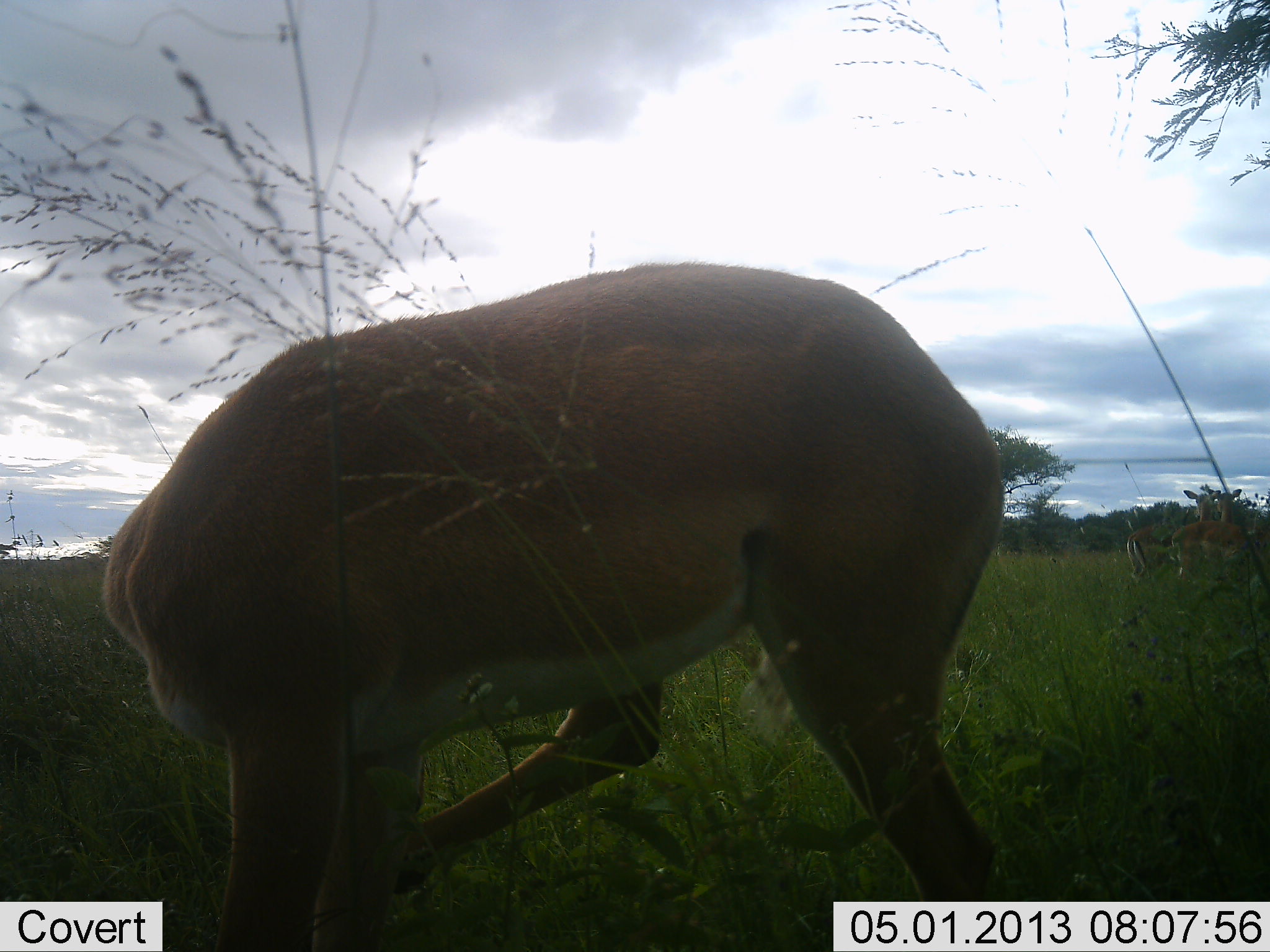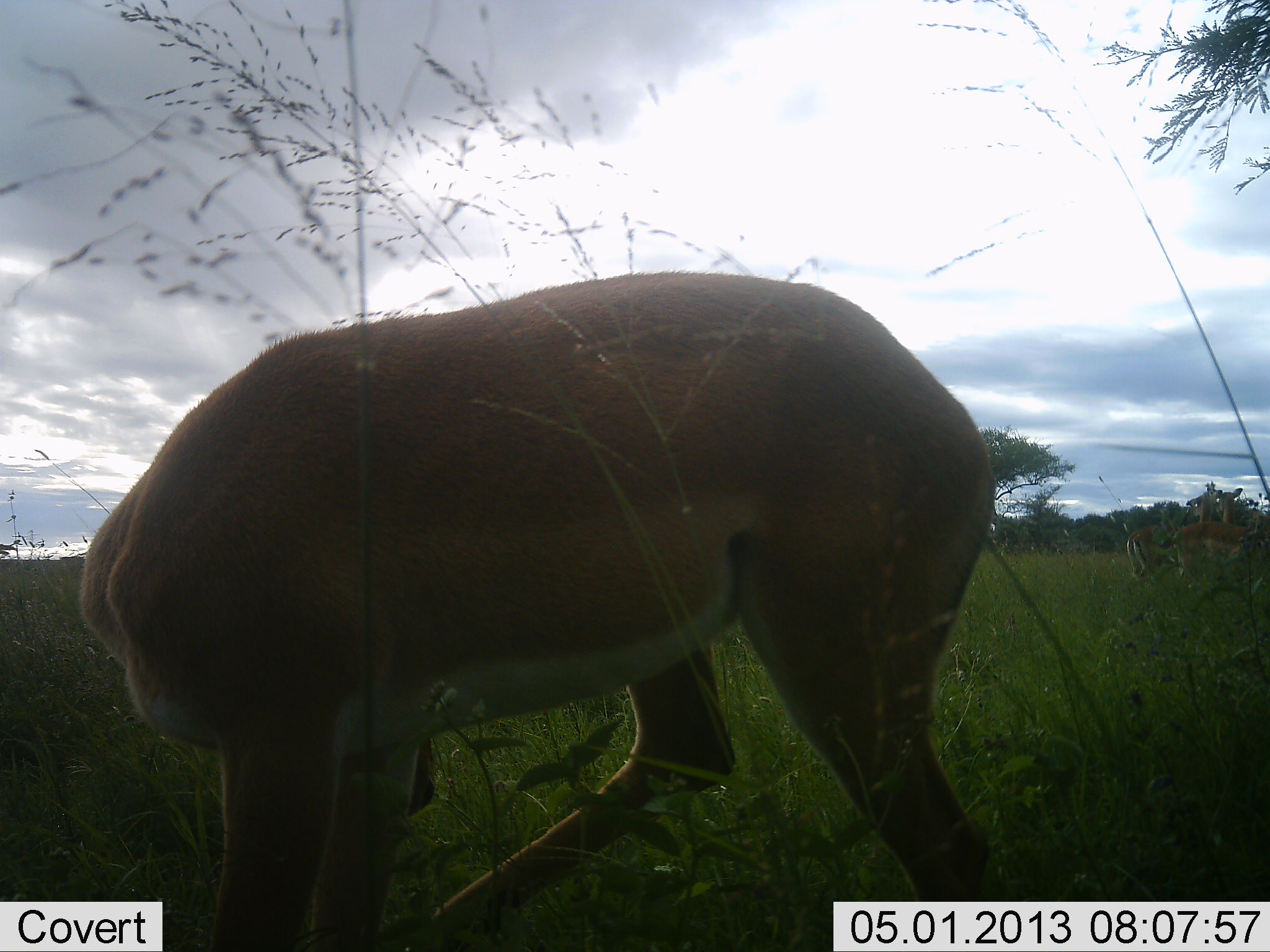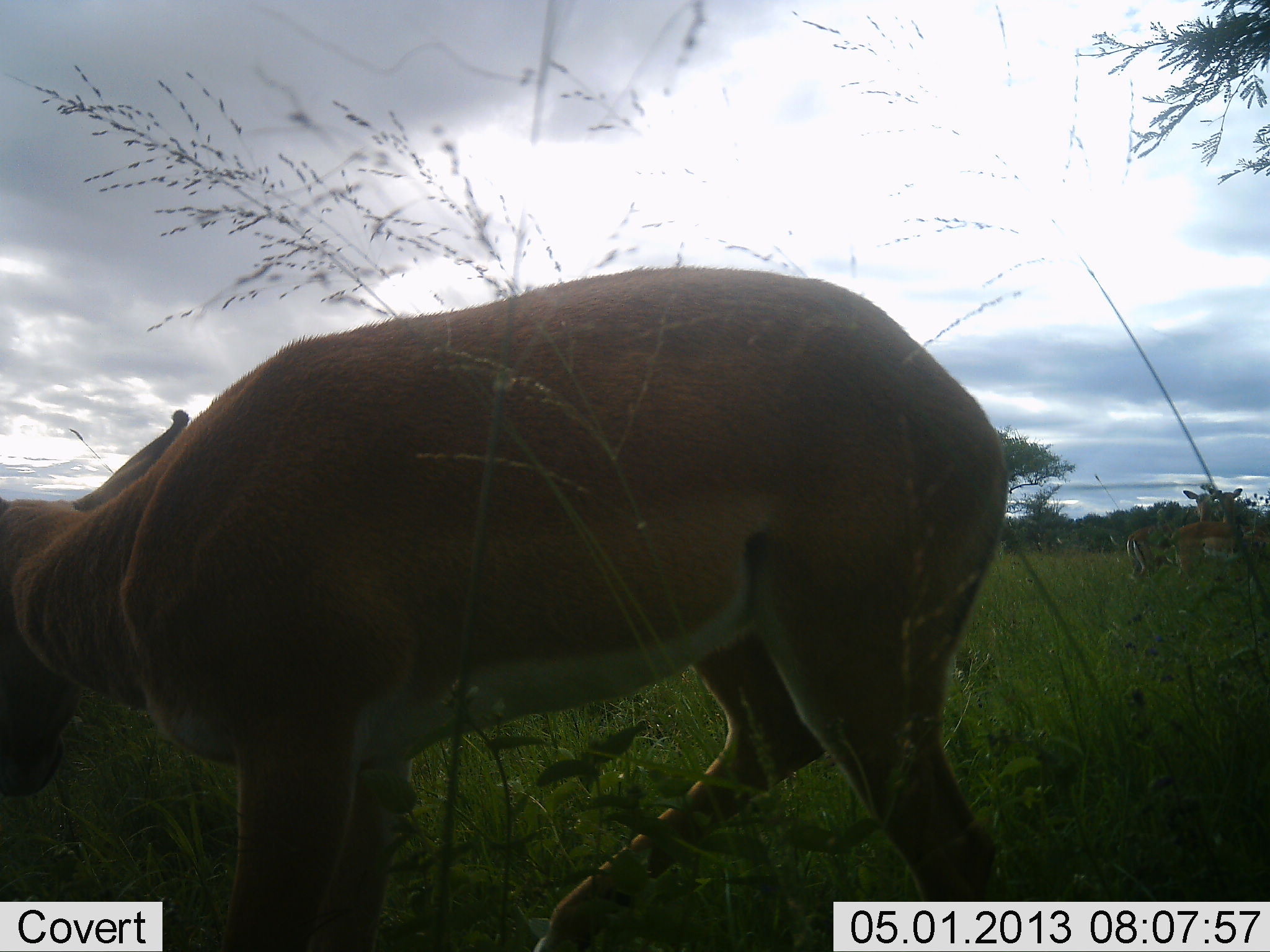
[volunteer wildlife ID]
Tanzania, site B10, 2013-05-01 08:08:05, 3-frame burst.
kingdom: Animalia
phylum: Chordata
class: Mammalia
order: Artiodactyla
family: Bovidae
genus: Aepyceros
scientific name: Aepyceros melampus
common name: impala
Impala (Aepyceros melampus), count 3. Behavior (volunteer vote fractions): standing 90%, resting 0%, moving 10%, interacting 0%. Young present (vote fraction): 0%. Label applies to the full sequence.